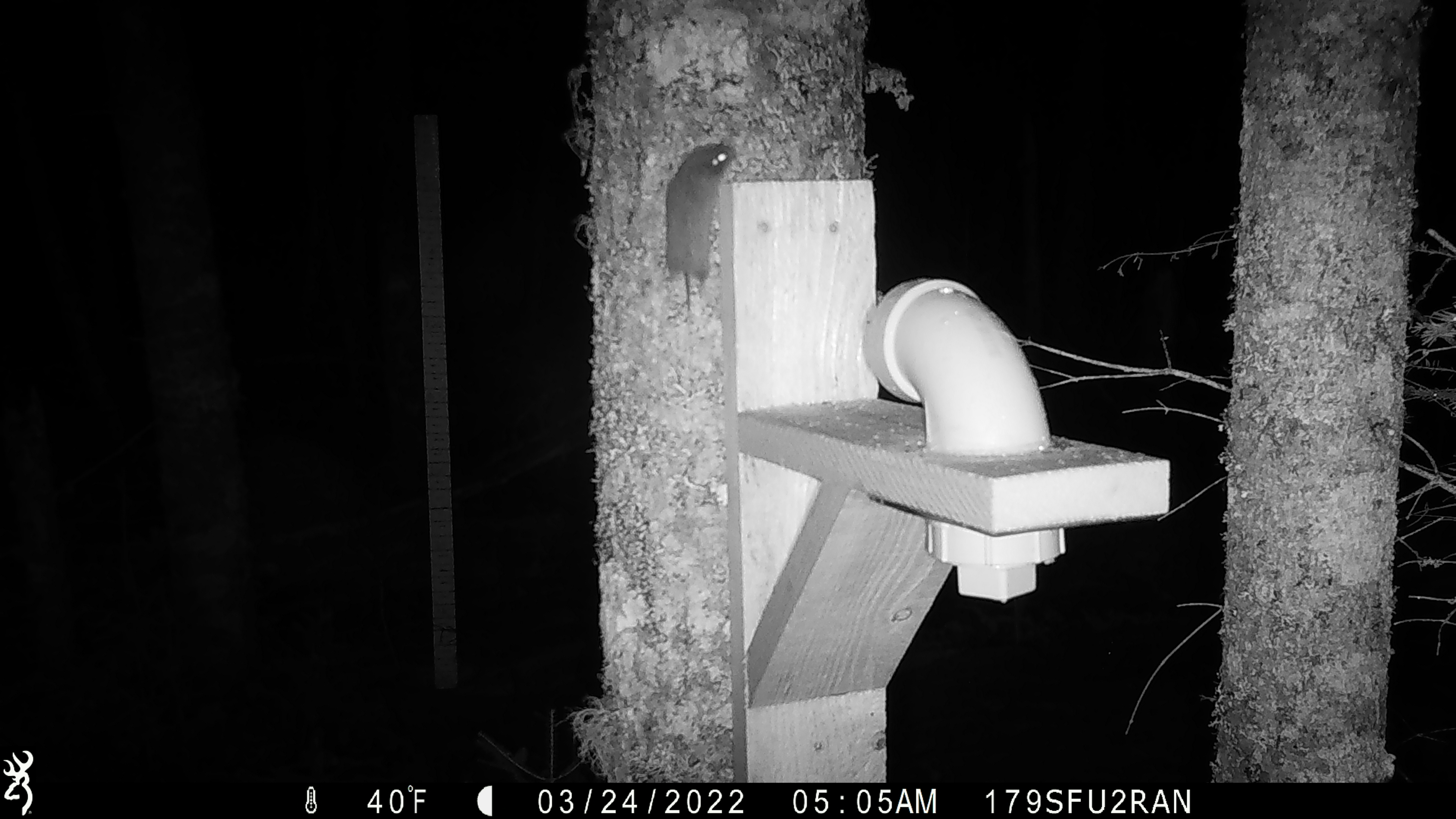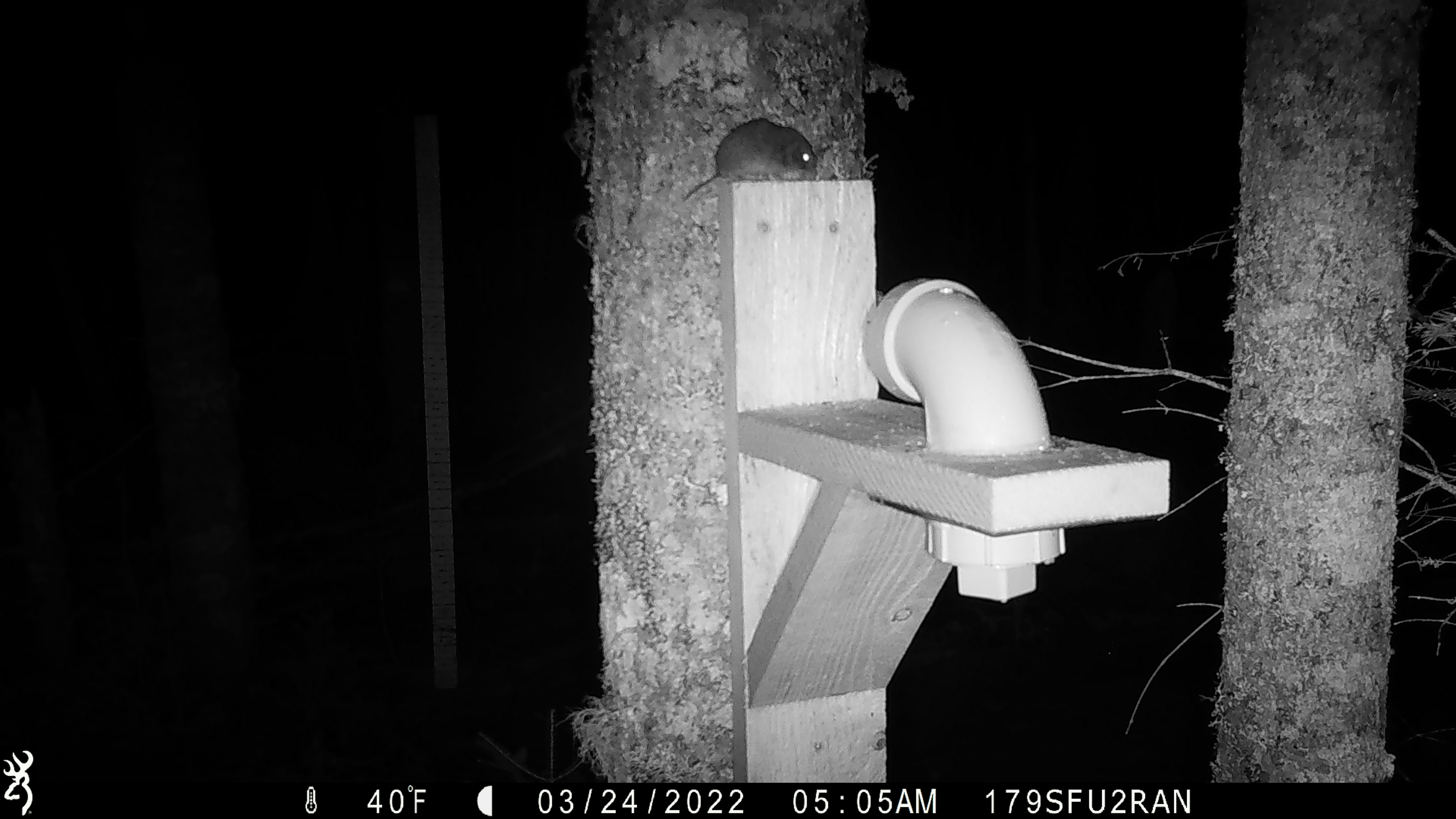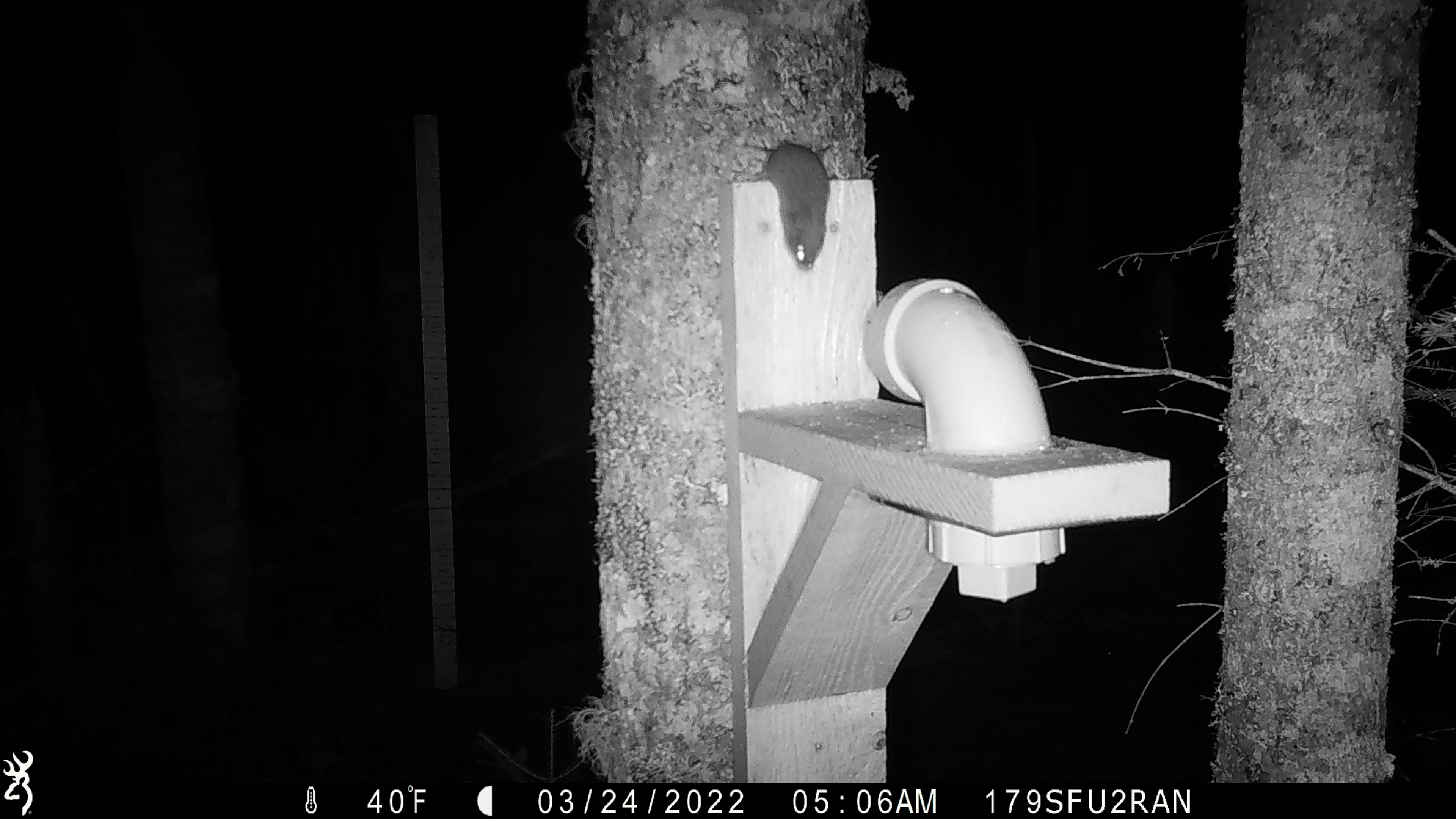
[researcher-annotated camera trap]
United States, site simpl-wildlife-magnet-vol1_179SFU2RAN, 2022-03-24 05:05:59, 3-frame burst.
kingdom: Animalia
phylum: Chordata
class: Mammalia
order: Rodentia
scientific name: Rodentia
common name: mouse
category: mouse sp.